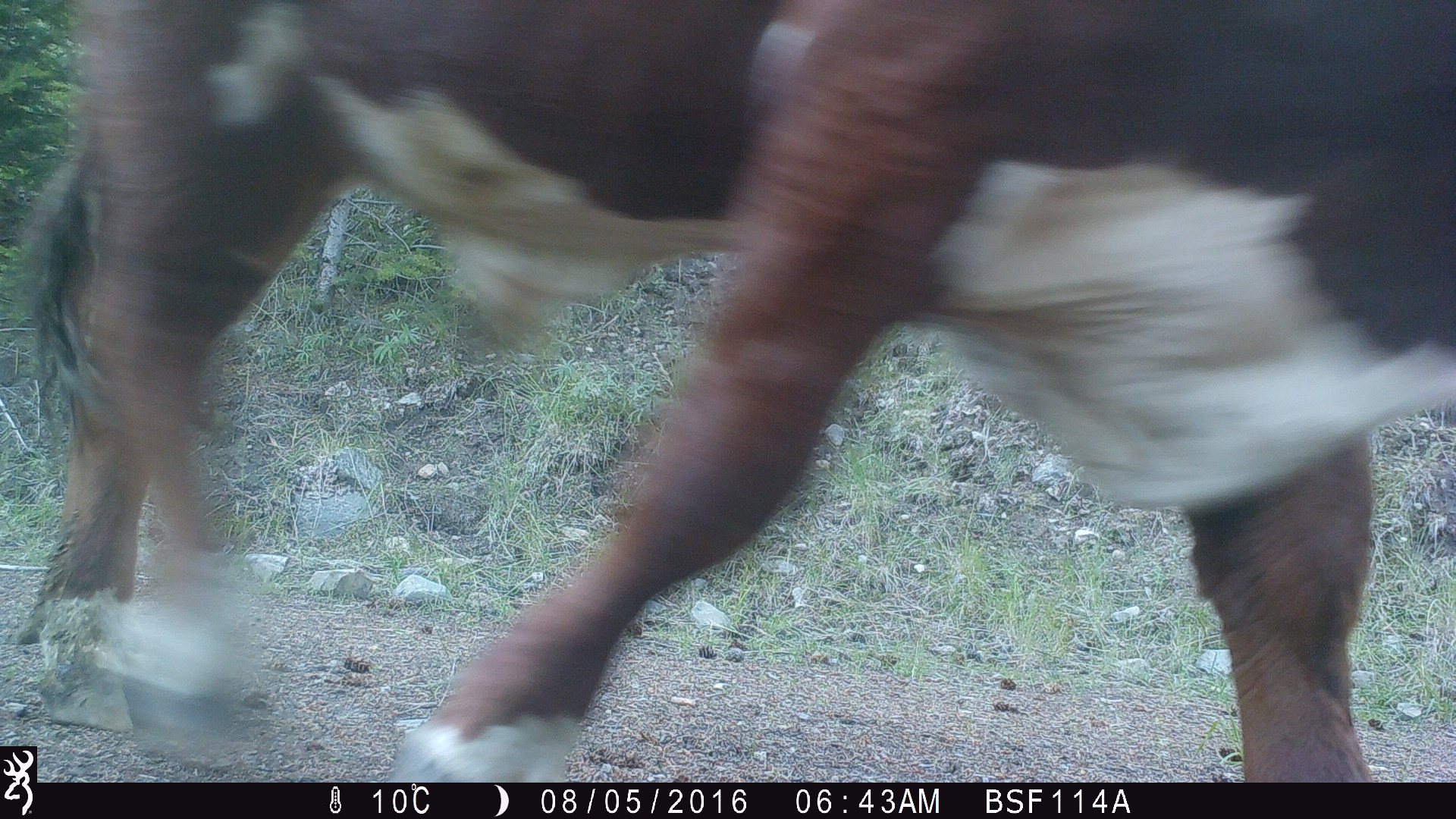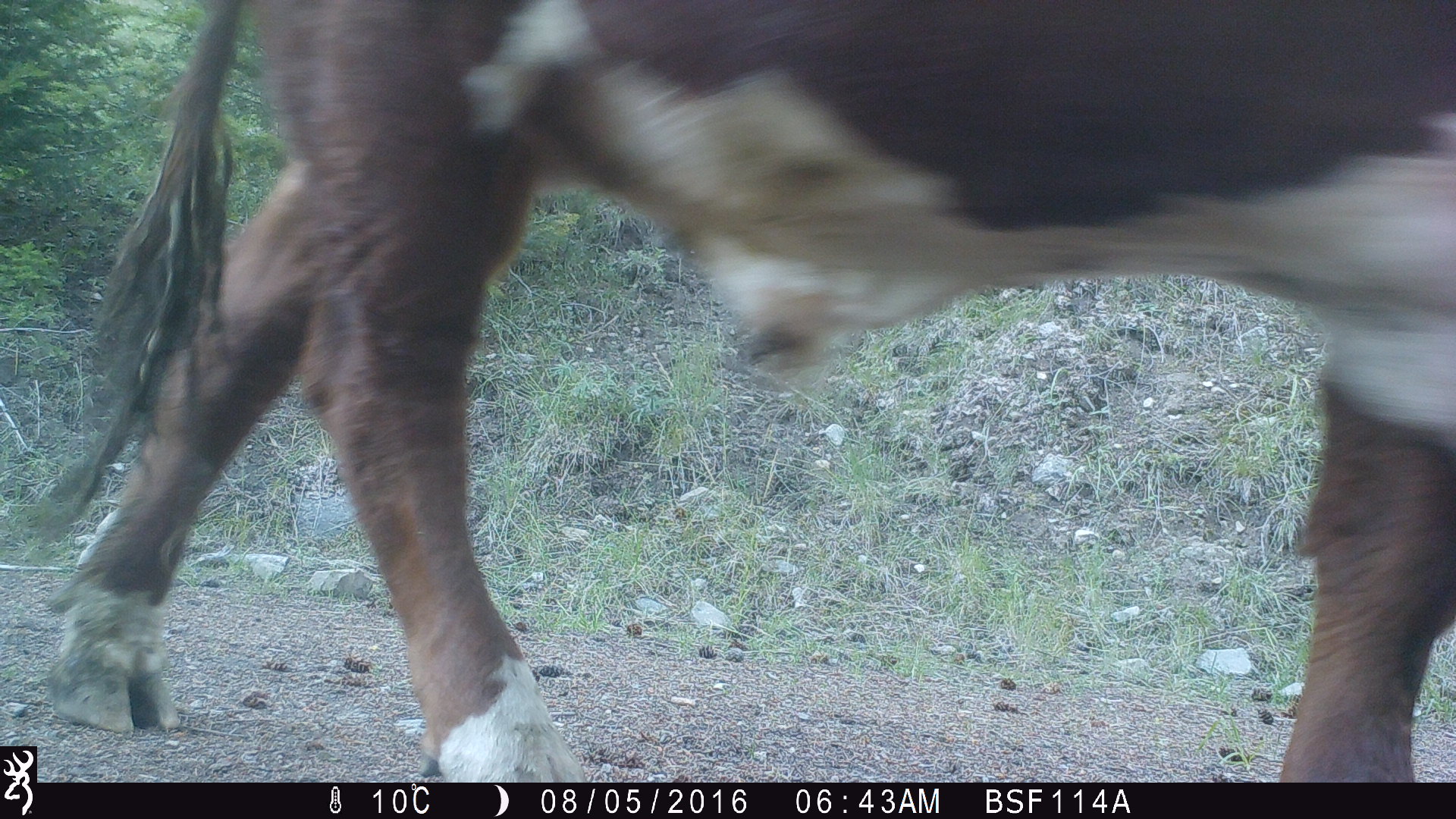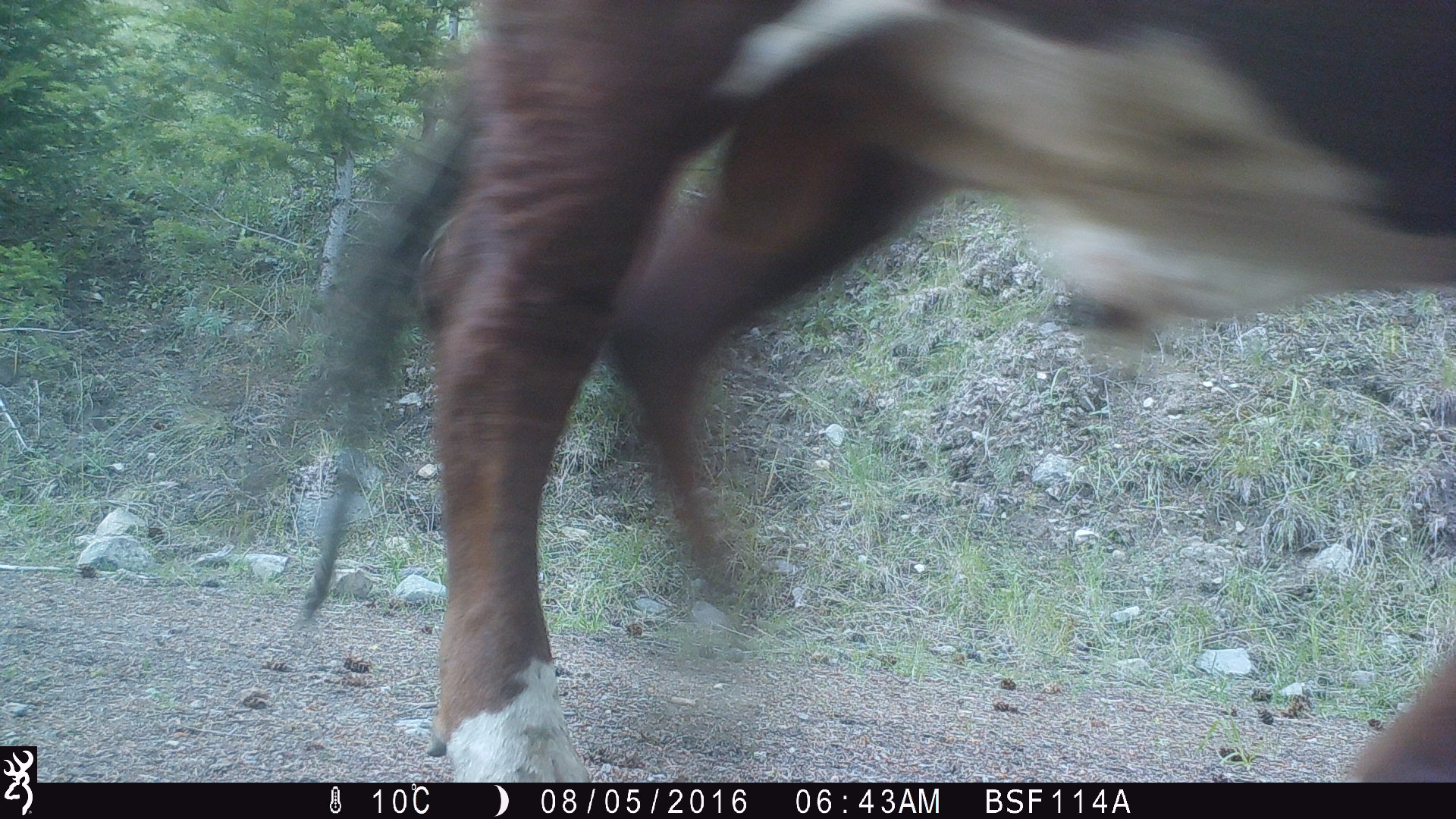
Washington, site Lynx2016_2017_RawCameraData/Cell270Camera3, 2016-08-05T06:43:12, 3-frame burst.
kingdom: Animalia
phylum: Chordata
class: Mammalia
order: Artiodactyla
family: Bovidae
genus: Bos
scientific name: Bos taurus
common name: domestic cattle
Domestic cattle (Bos taurus). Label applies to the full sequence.